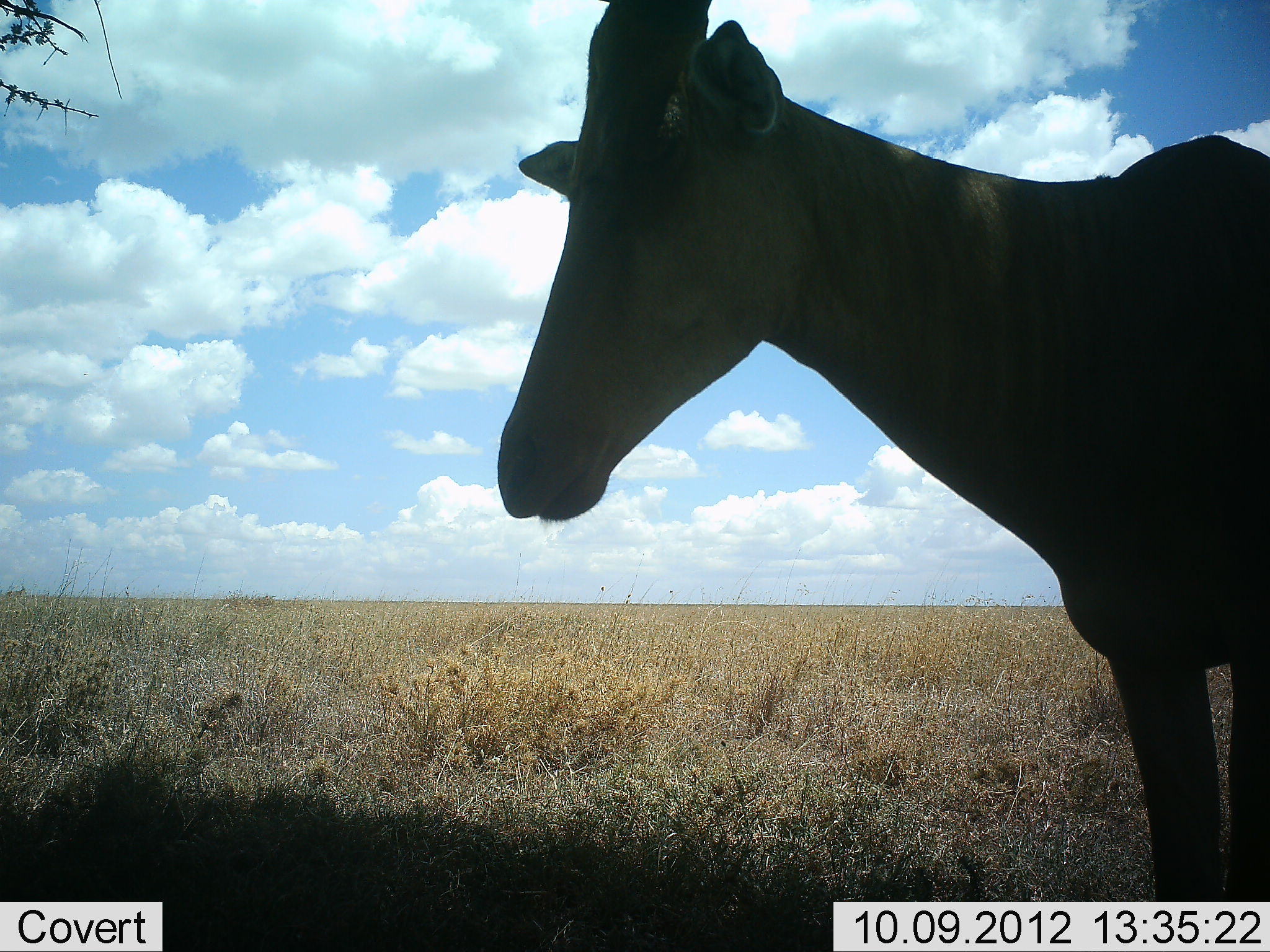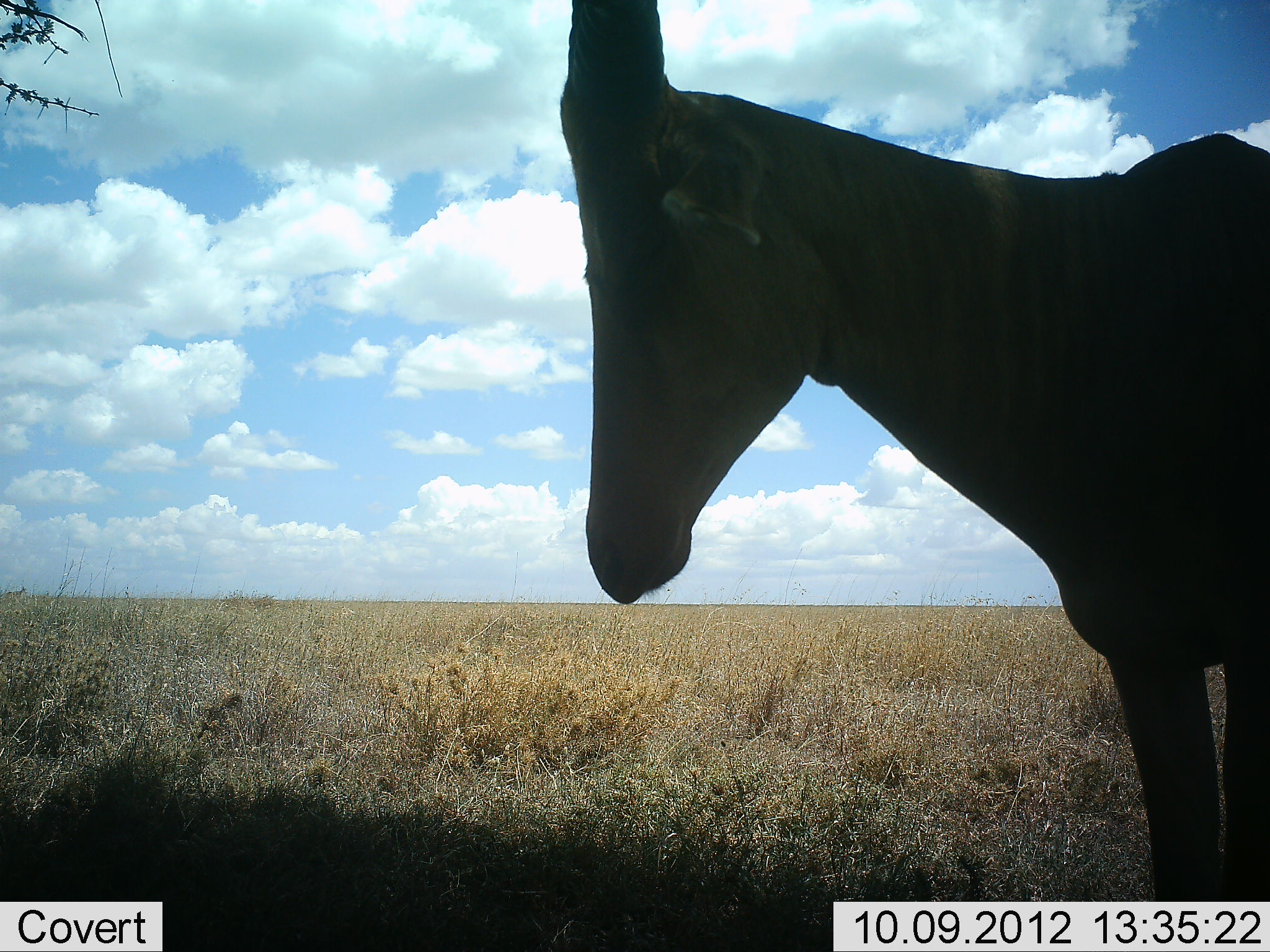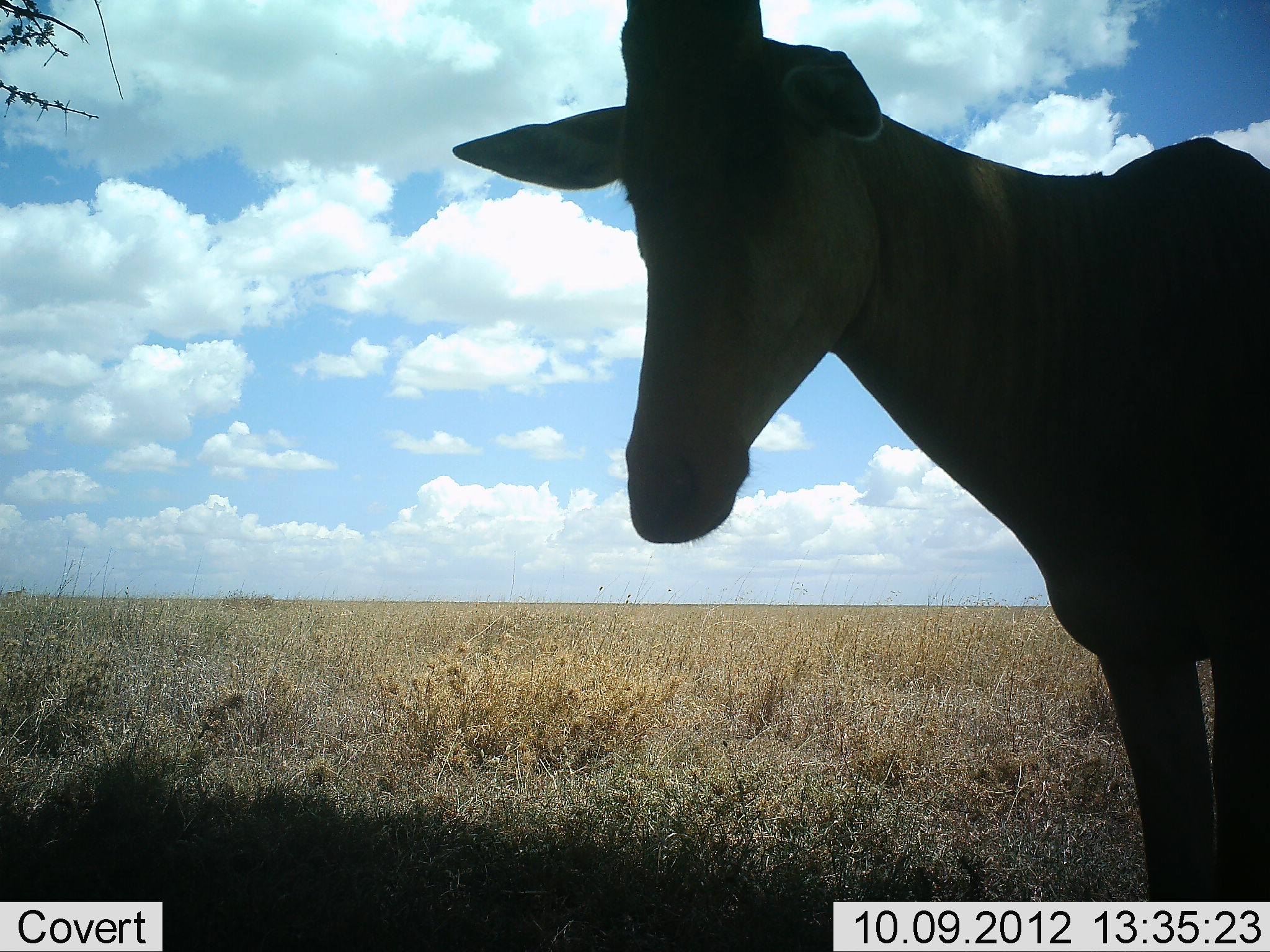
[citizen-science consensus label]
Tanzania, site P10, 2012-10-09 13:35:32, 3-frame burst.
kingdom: Animalia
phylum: Chordata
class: Mammalia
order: Artiodactyla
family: Bovidae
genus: Alcelaphus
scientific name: Alcelaphus buselaphus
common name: hartebeest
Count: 1.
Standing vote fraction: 100%.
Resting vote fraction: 0%.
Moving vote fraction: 0%.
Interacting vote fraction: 0%.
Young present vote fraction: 0%.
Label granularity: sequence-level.